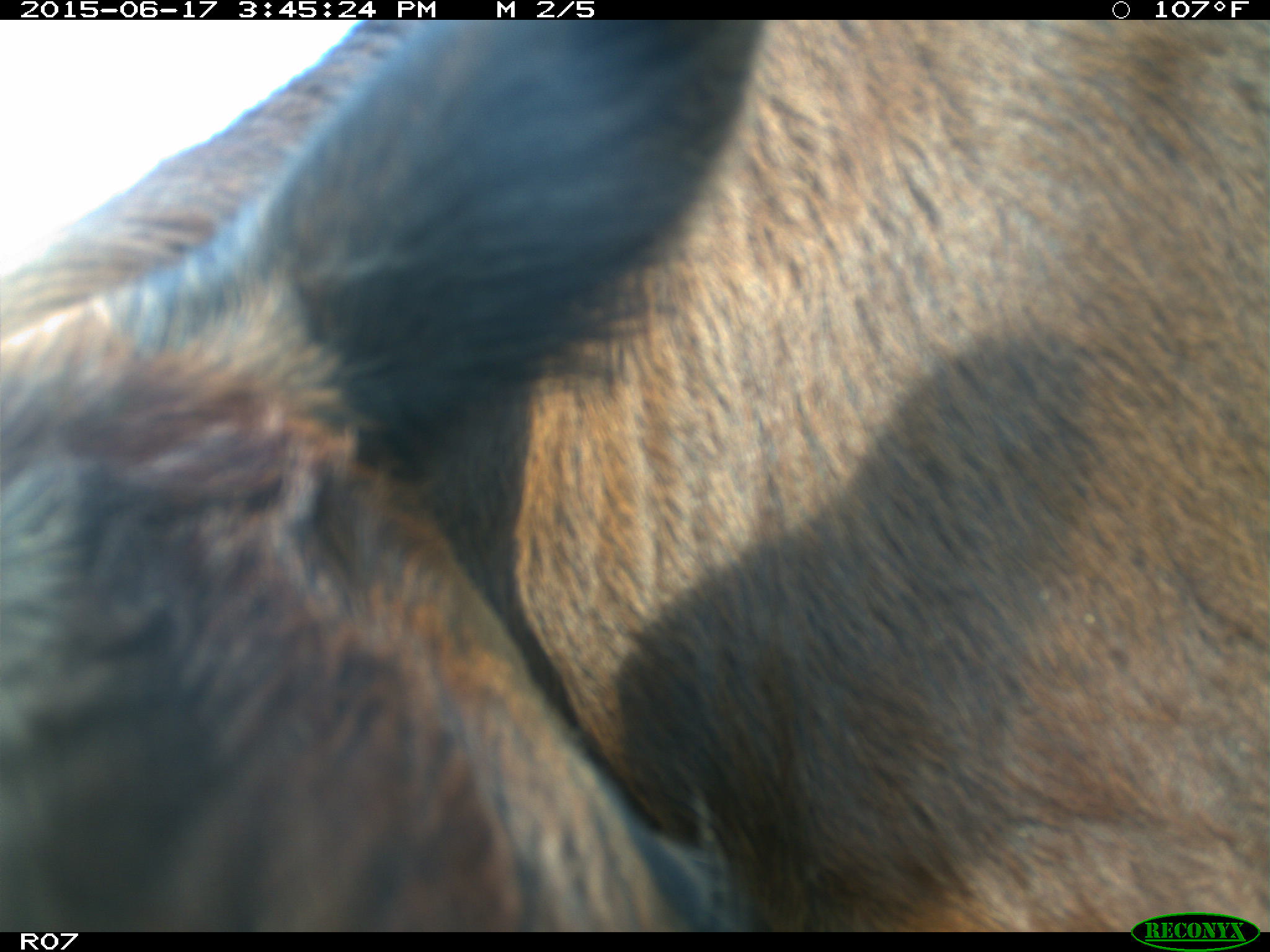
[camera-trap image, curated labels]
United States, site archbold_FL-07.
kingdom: Animalia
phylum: Chordata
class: Mammalia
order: Artiodactyla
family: Bovidae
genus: Bos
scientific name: Bos taurus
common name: domestic cow